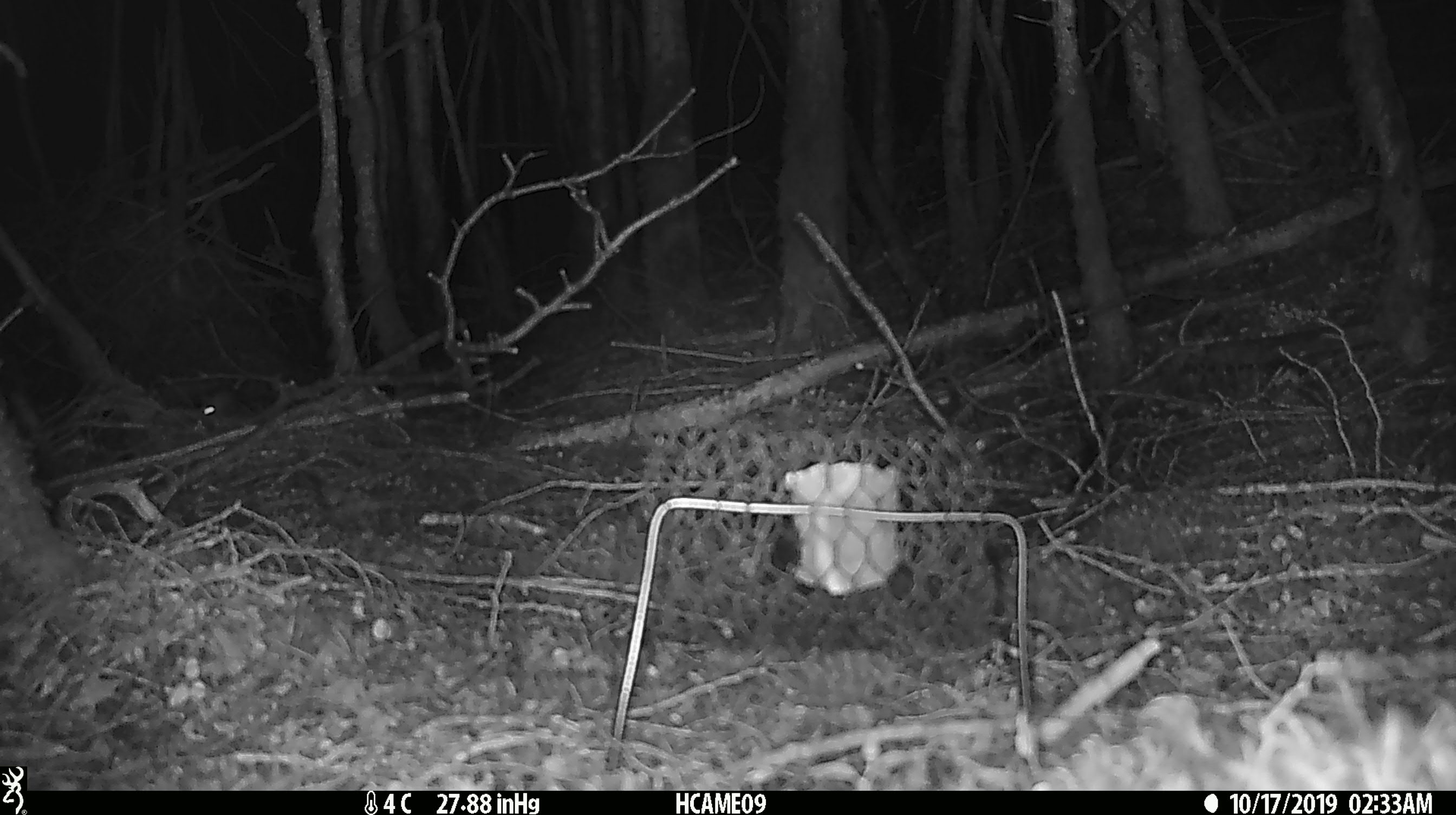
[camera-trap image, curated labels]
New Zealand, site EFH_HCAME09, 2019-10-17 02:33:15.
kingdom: Animalia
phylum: Chordata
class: Mammalia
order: Rodentia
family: Muridae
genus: Mus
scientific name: Mus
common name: mouse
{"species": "mouse (Mus)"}